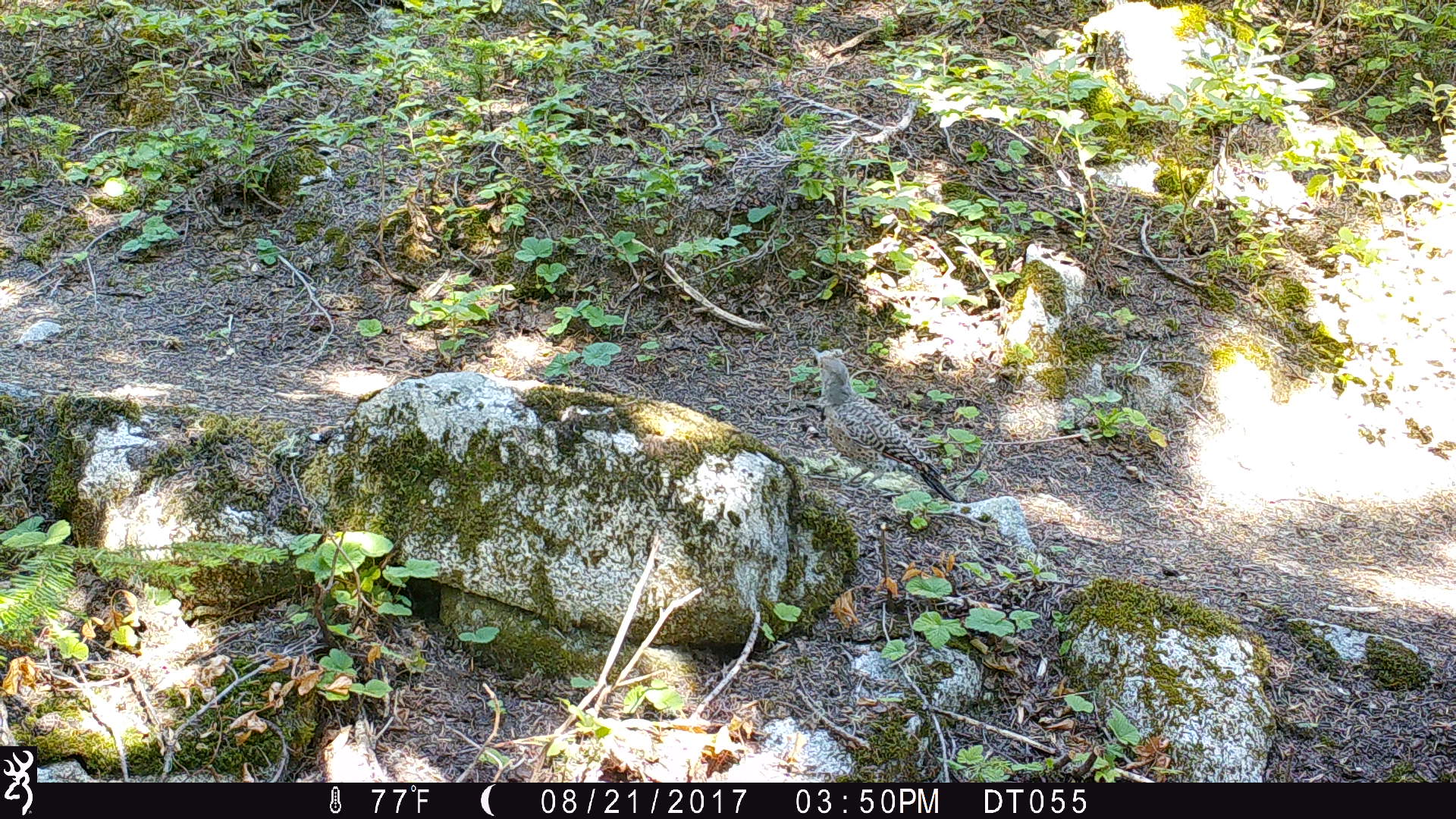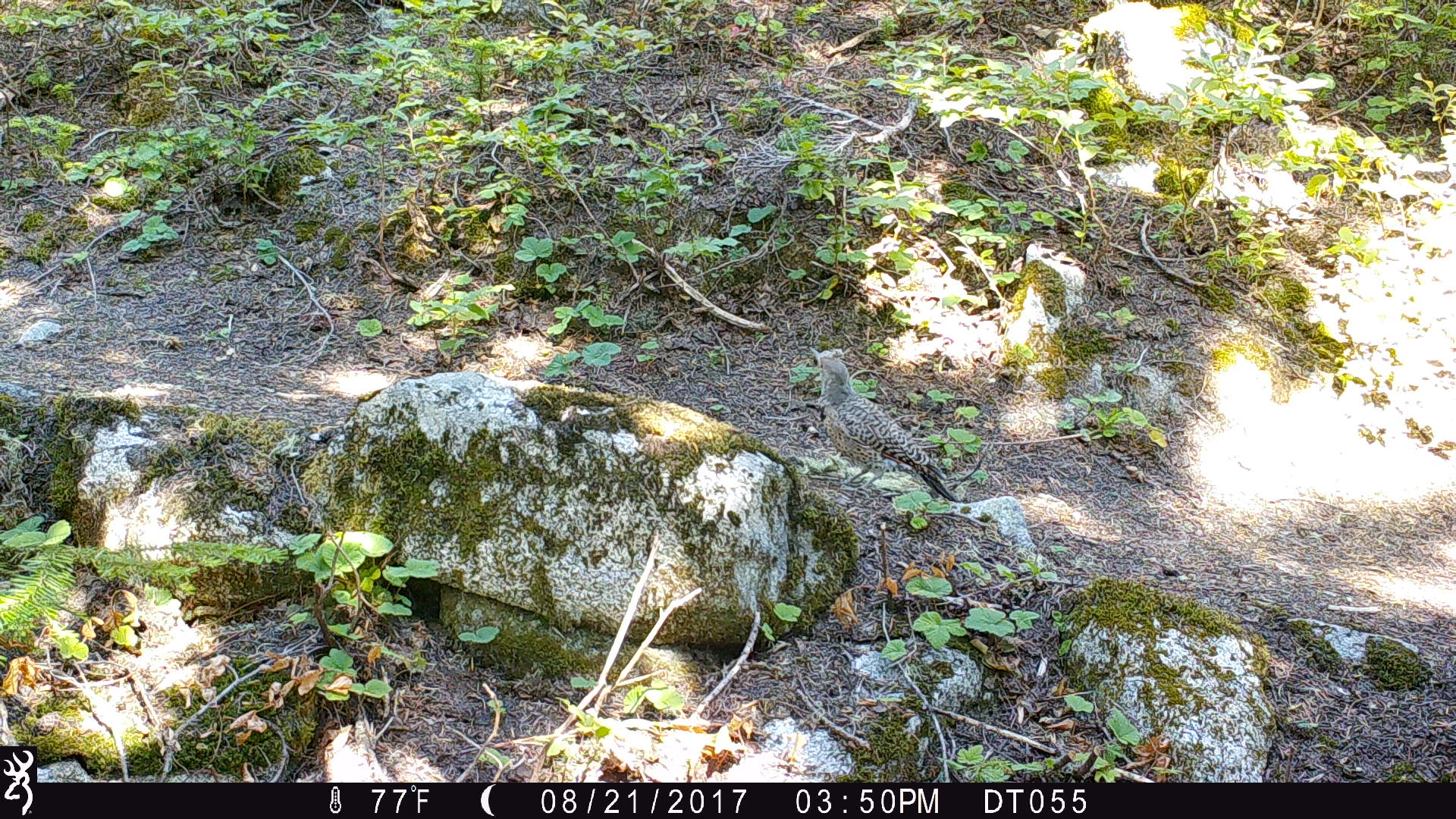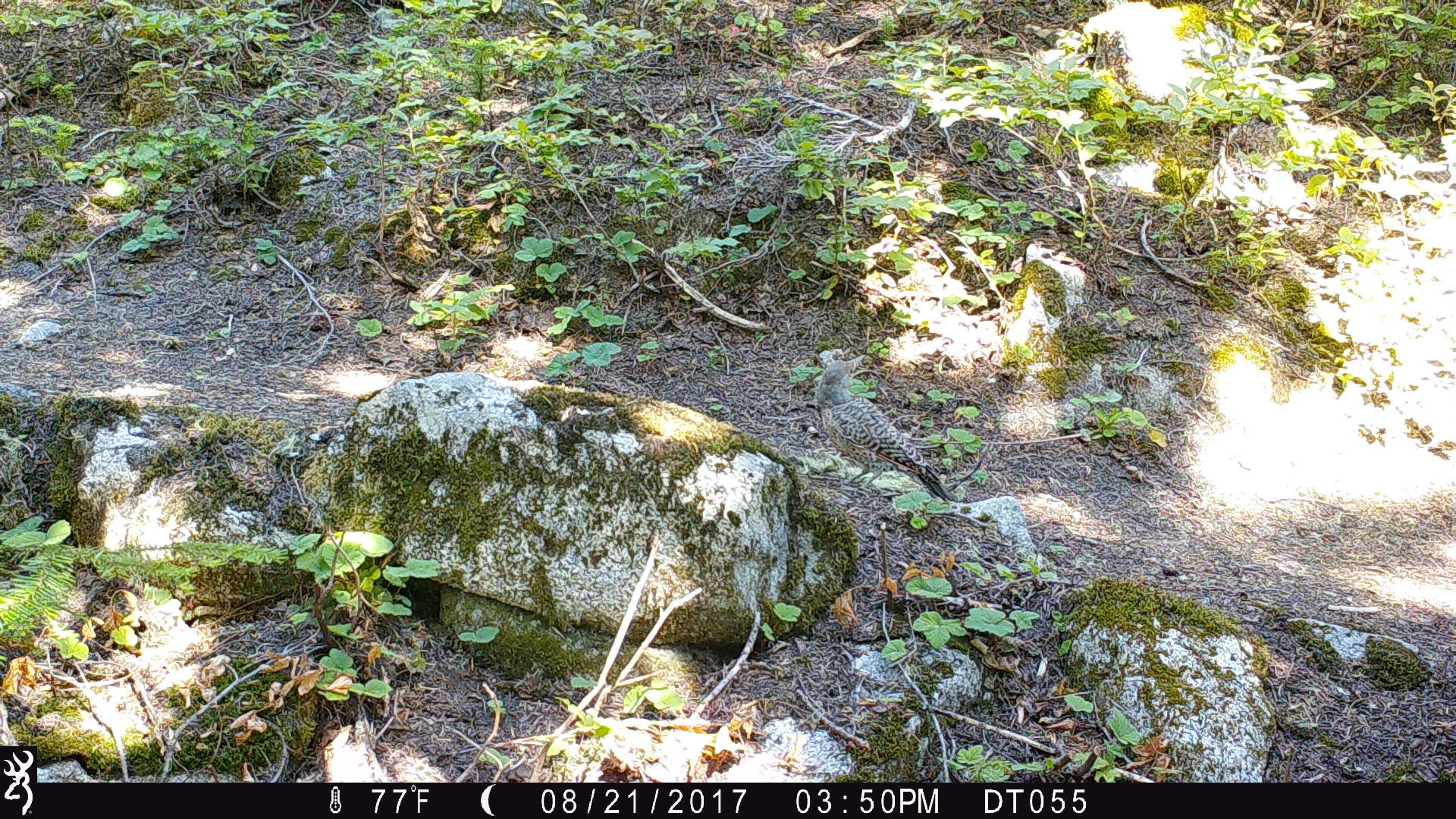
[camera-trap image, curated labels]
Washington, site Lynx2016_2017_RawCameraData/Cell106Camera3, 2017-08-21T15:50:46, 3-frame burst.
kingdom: Animalia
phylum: Chordata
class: Aves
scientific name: Aves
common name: birds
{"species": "Aves (birds)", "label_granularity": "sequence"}